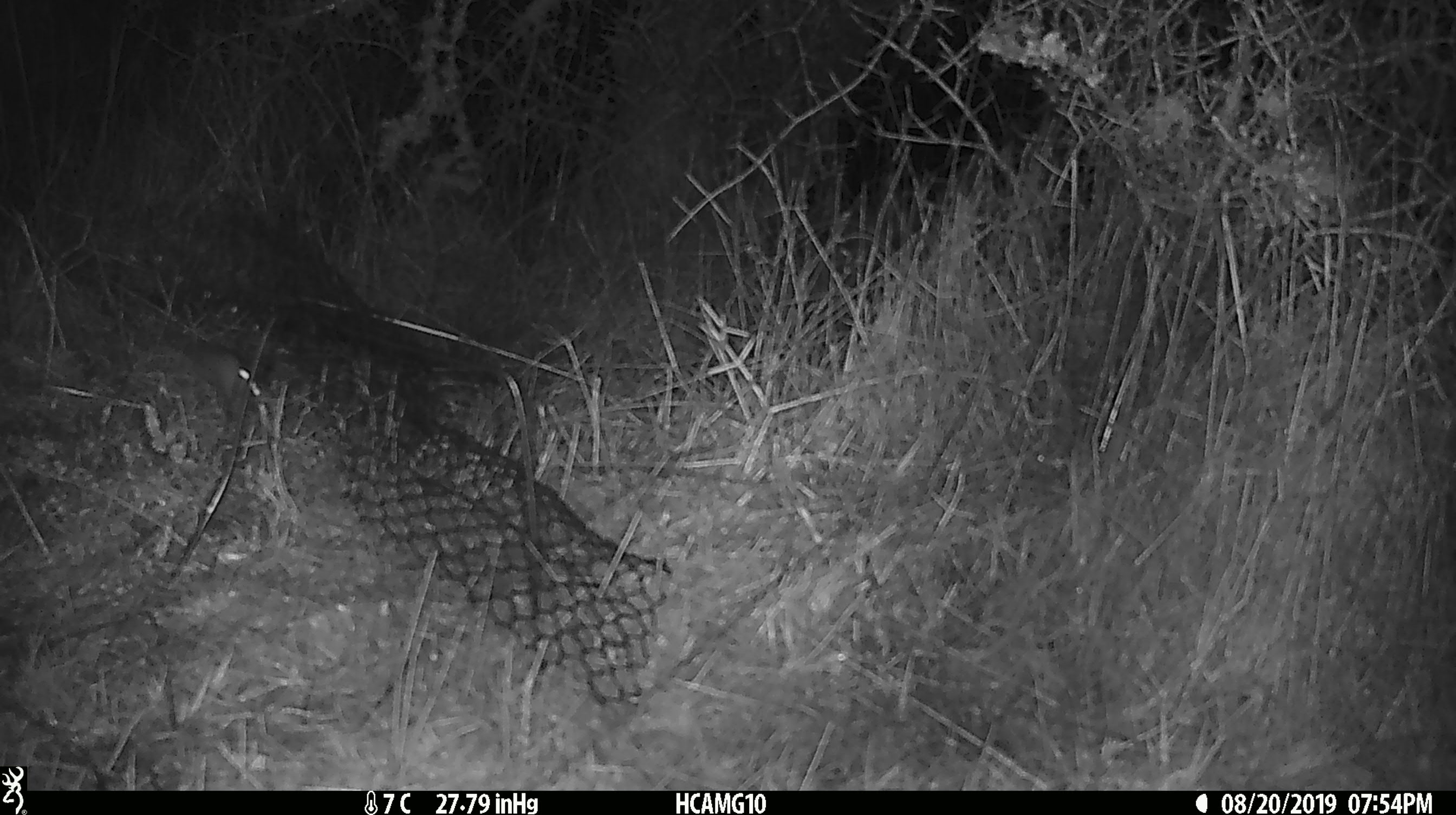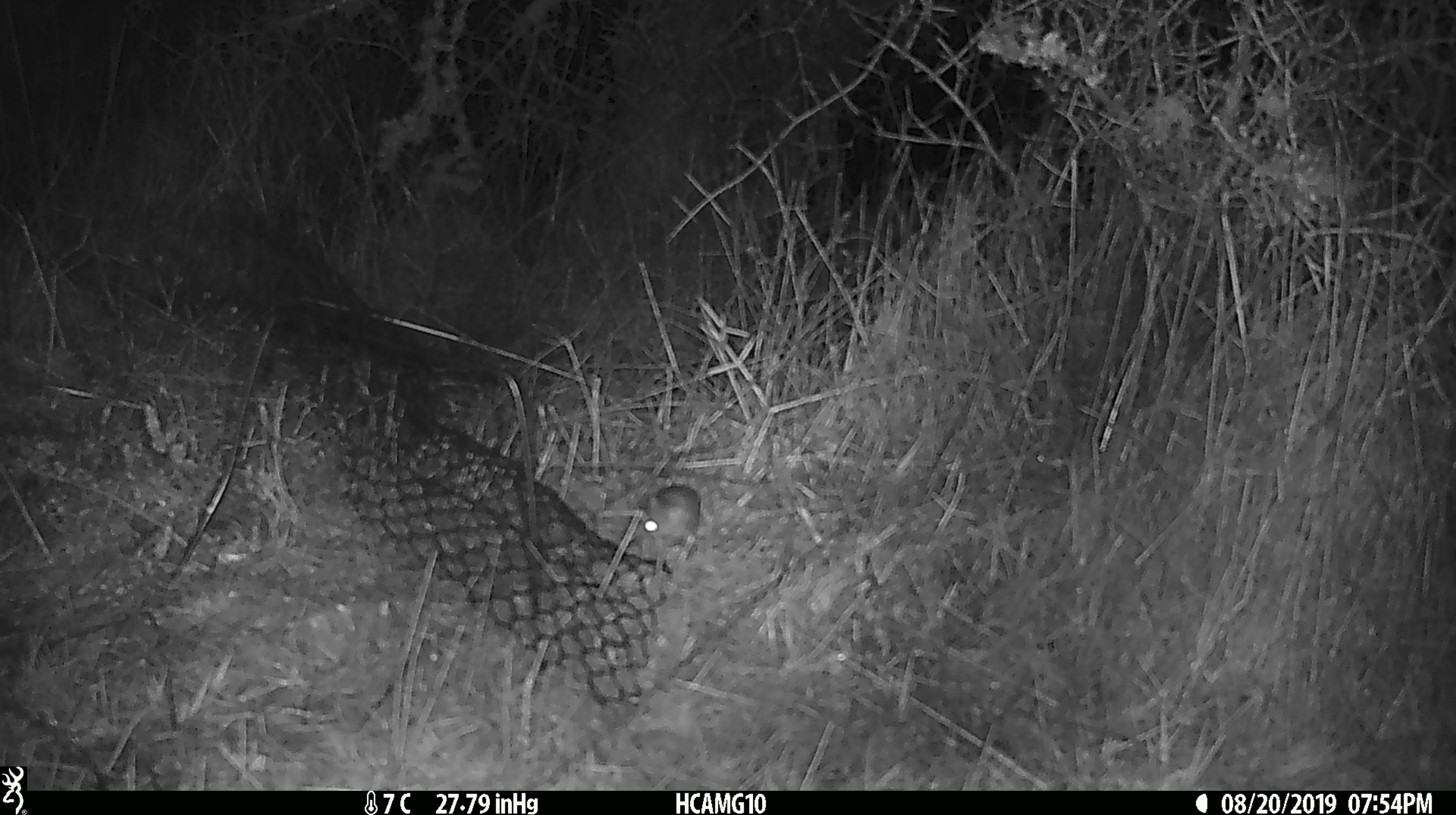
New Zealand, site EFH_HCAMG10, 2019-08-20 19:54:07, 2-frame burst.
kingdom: Animalia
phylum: Chordata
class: Mammalia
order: Rodentia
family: Muridae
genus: Mus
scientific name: Mus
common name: mouse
Mouse (Mus).